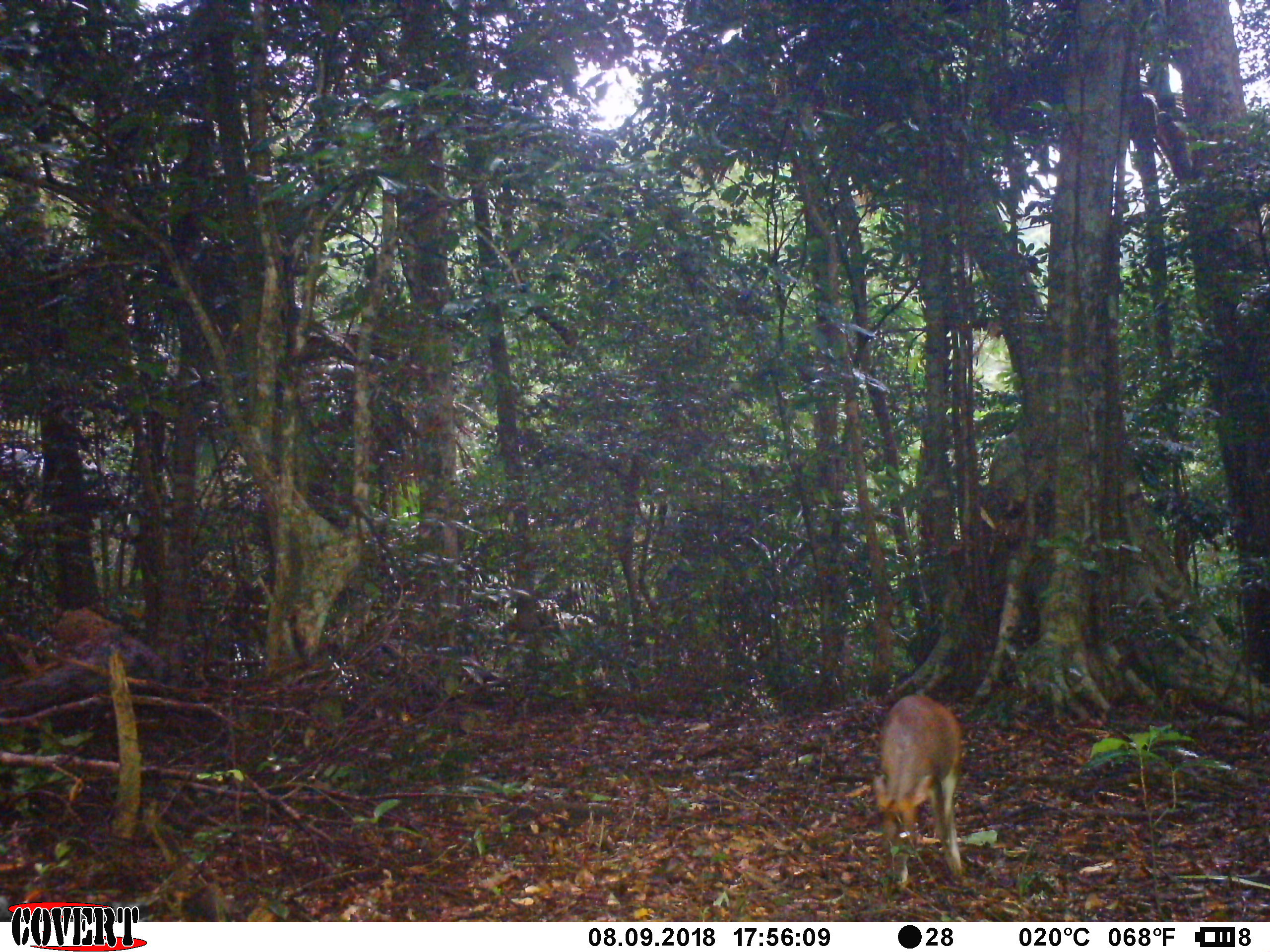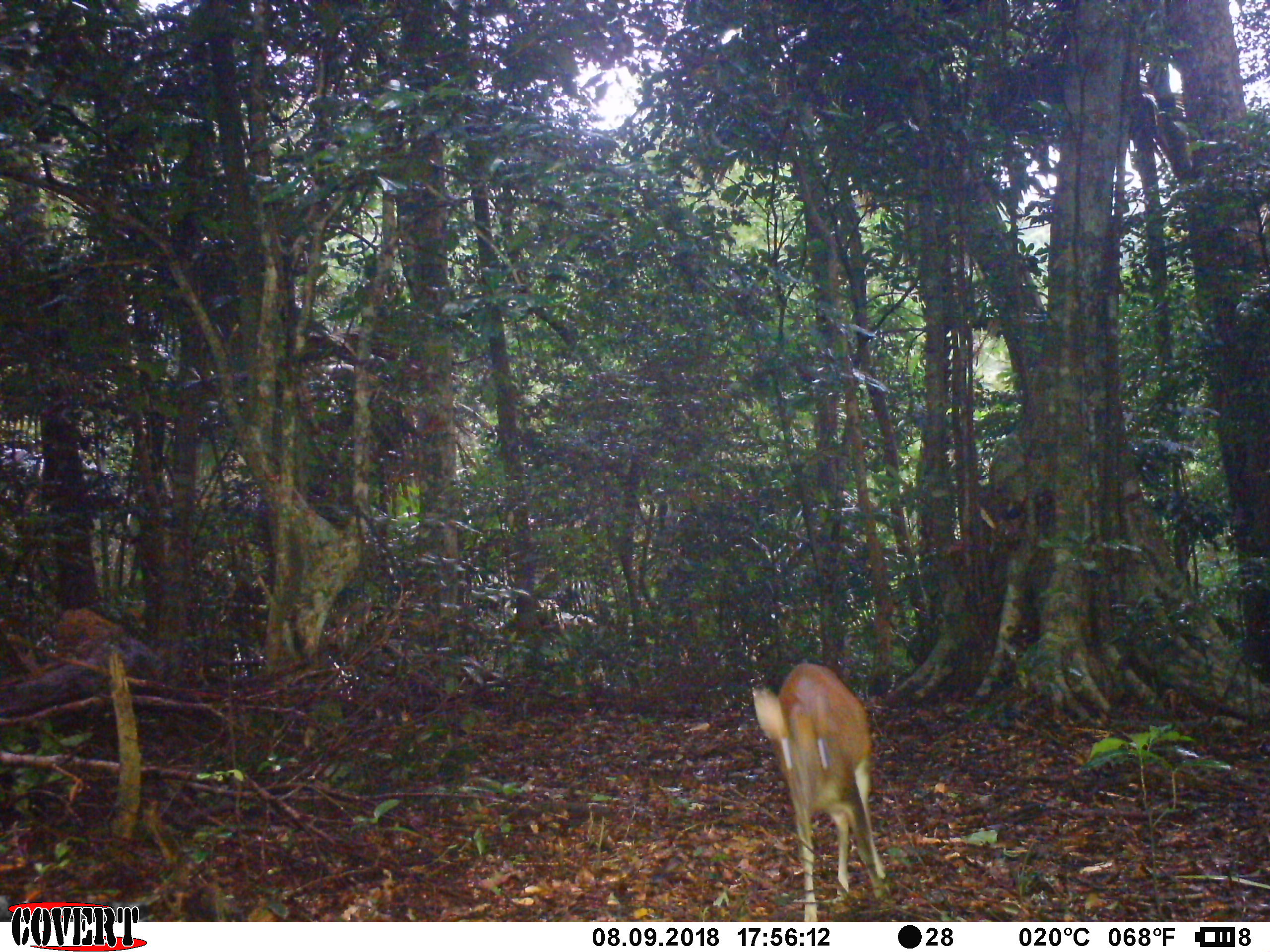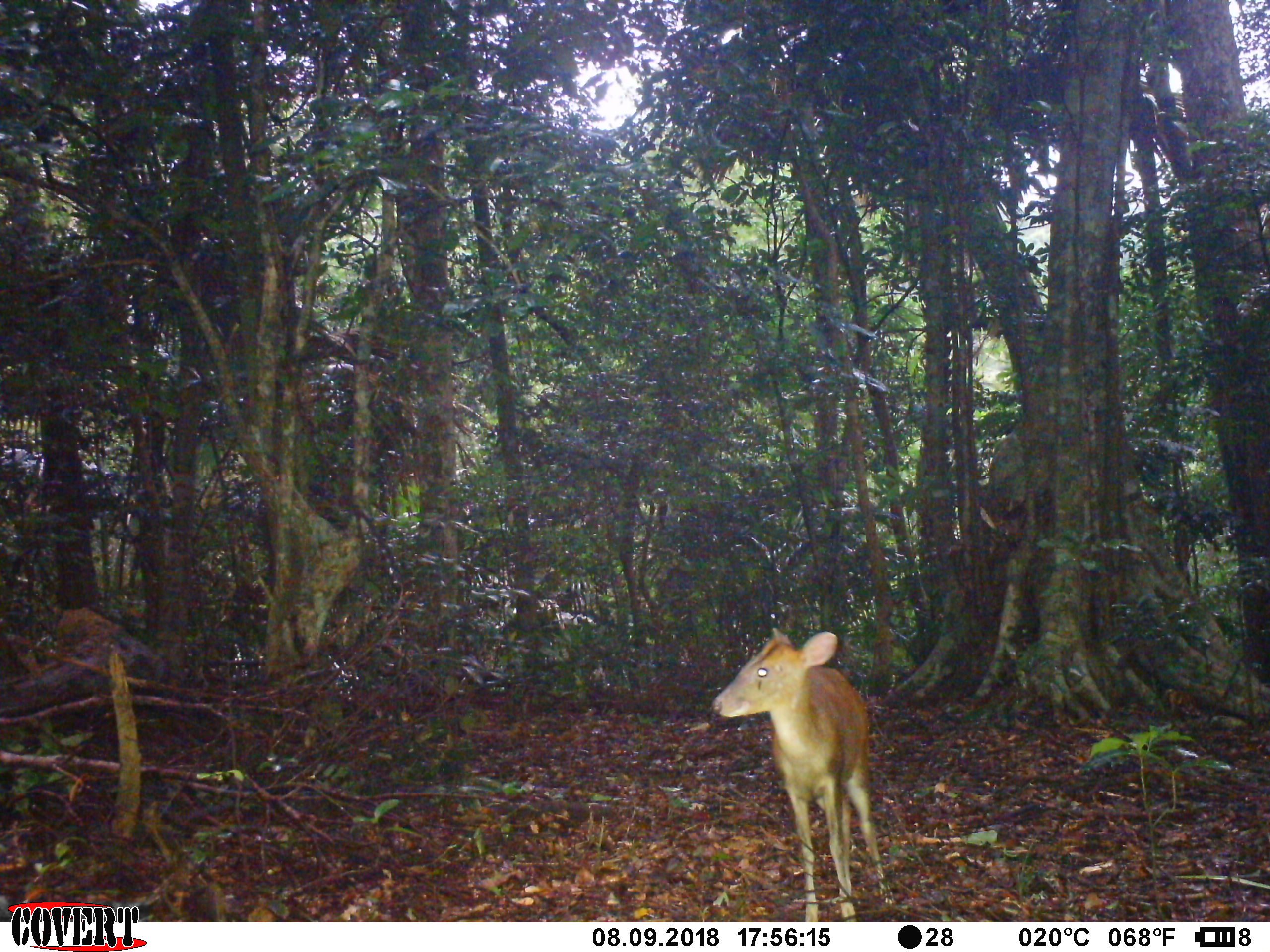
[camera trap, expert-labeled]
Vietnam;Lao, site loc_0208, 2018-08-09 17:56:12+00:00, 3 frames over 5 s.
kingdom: Animalia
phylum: Chordata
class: Mammalia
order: Artiodactyla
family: Cervidae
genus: Muntiacus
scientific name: Muntiacus rooseveltorum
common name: roosevelt's muntjac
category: roosevelts muntjac group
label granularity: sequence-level